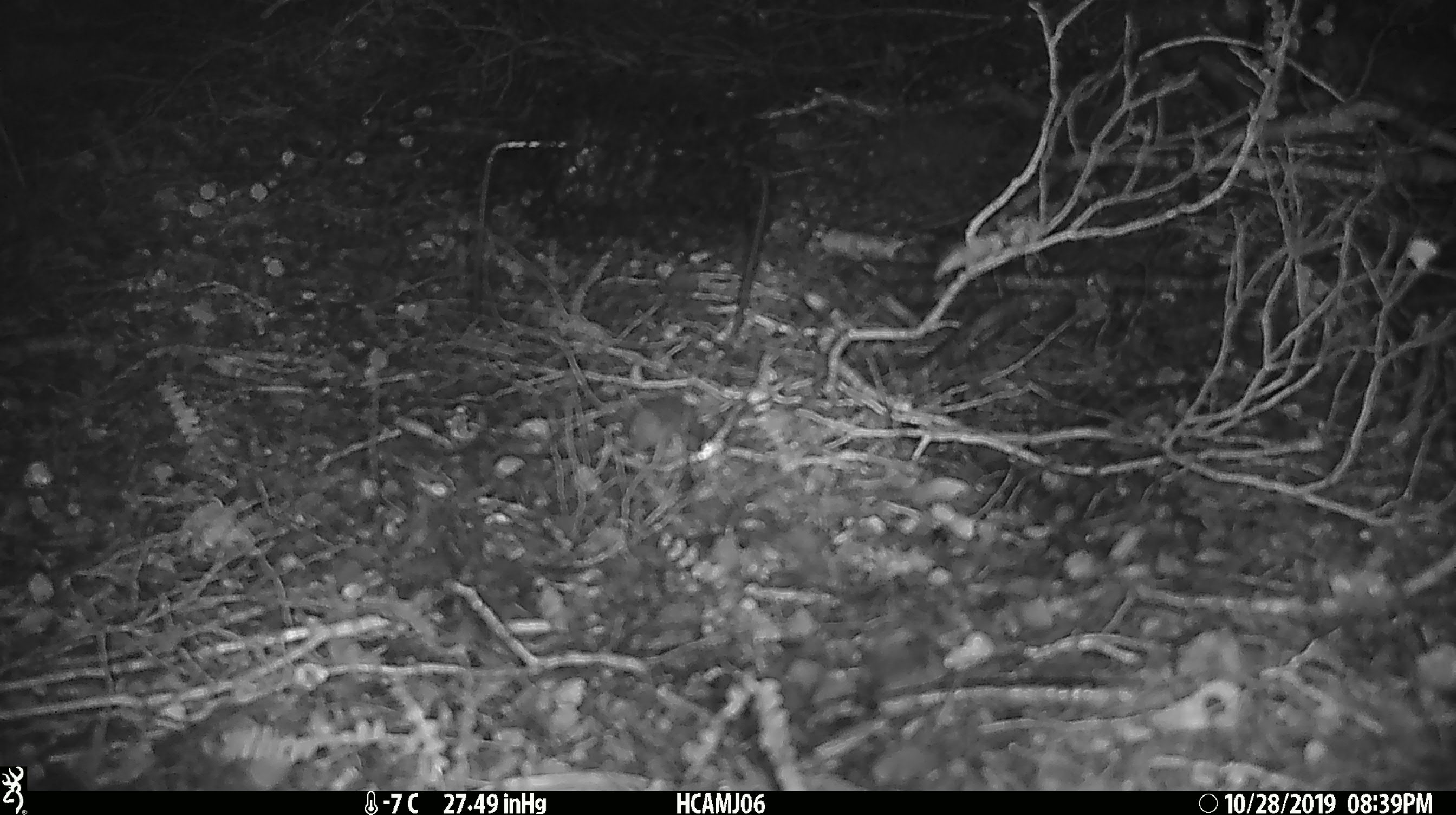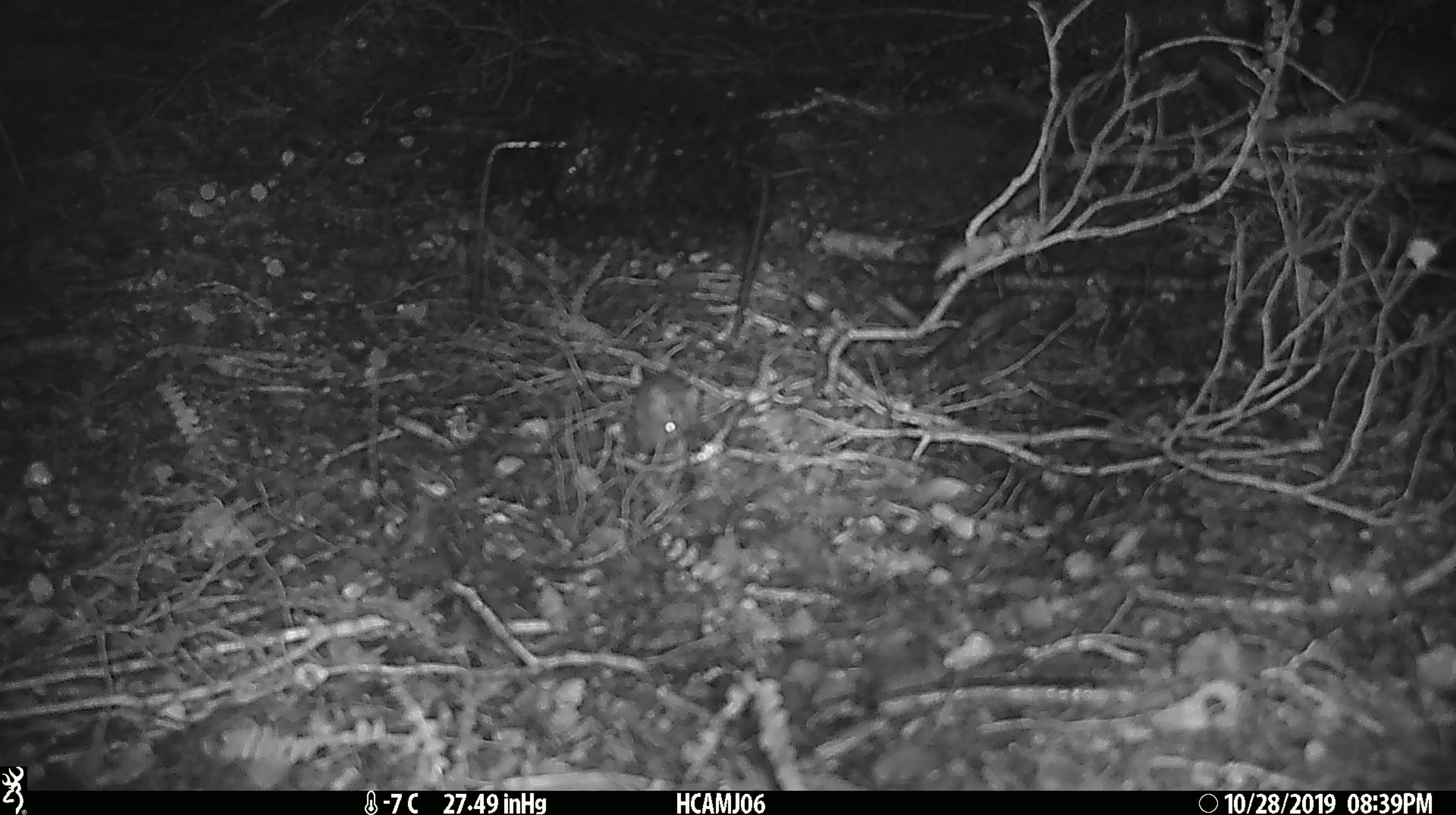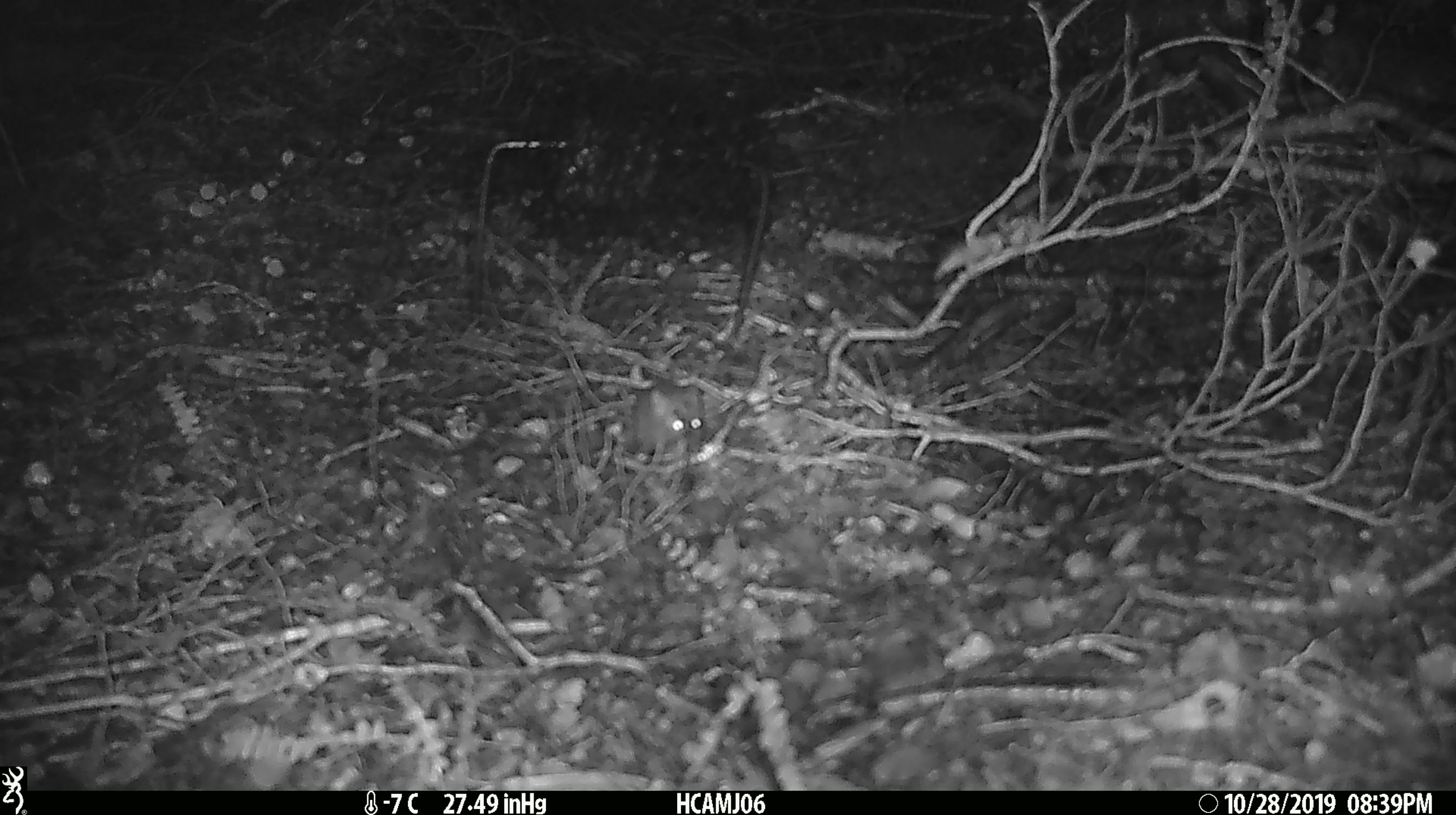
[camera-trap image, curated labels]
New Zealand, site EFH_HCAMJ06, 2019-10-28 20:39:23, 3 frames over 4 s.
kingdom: Animalia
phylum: Chordata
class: Mammalia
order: Rodentia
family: Muridae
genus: Mus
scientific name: Mus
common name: mouse